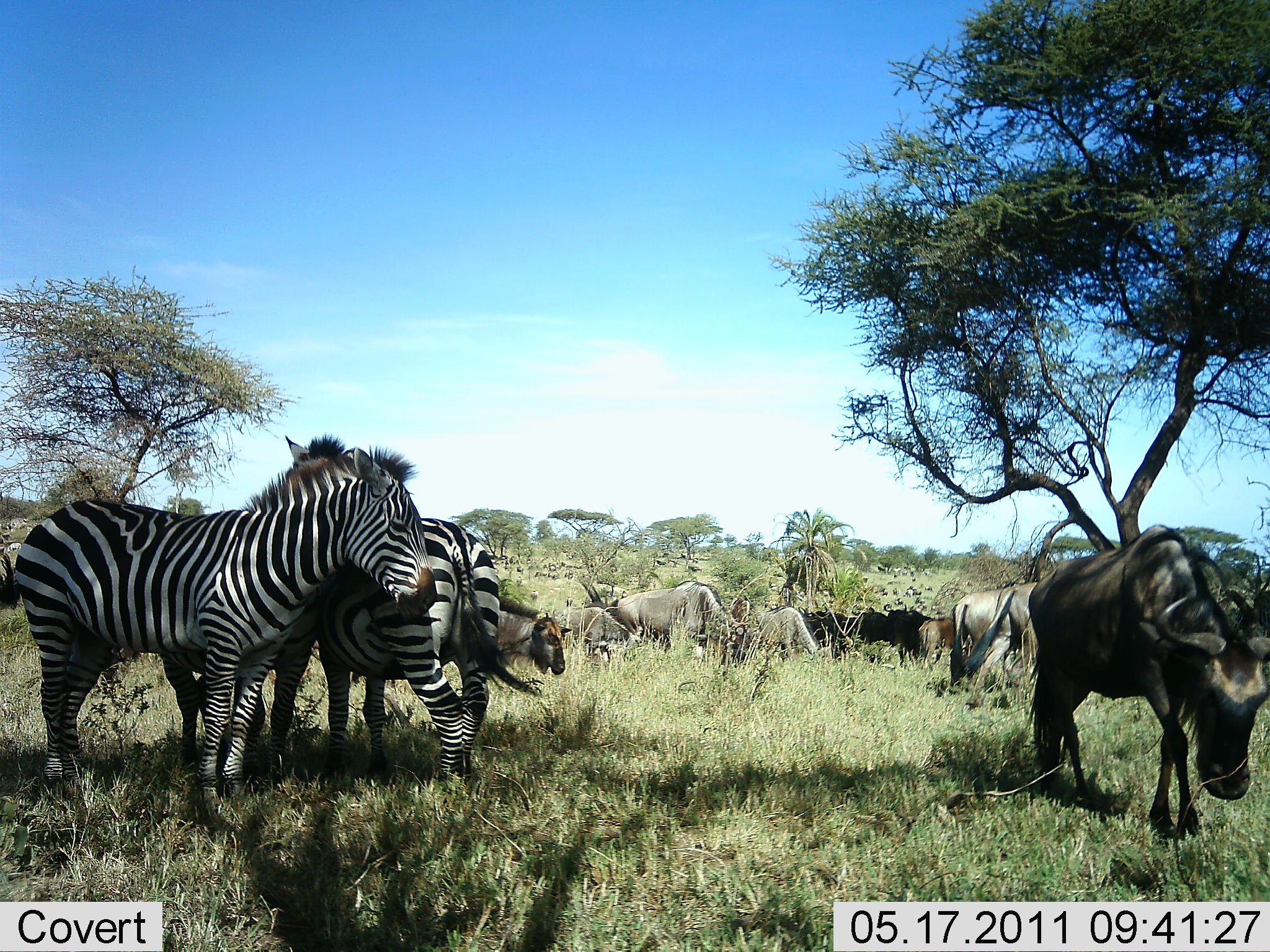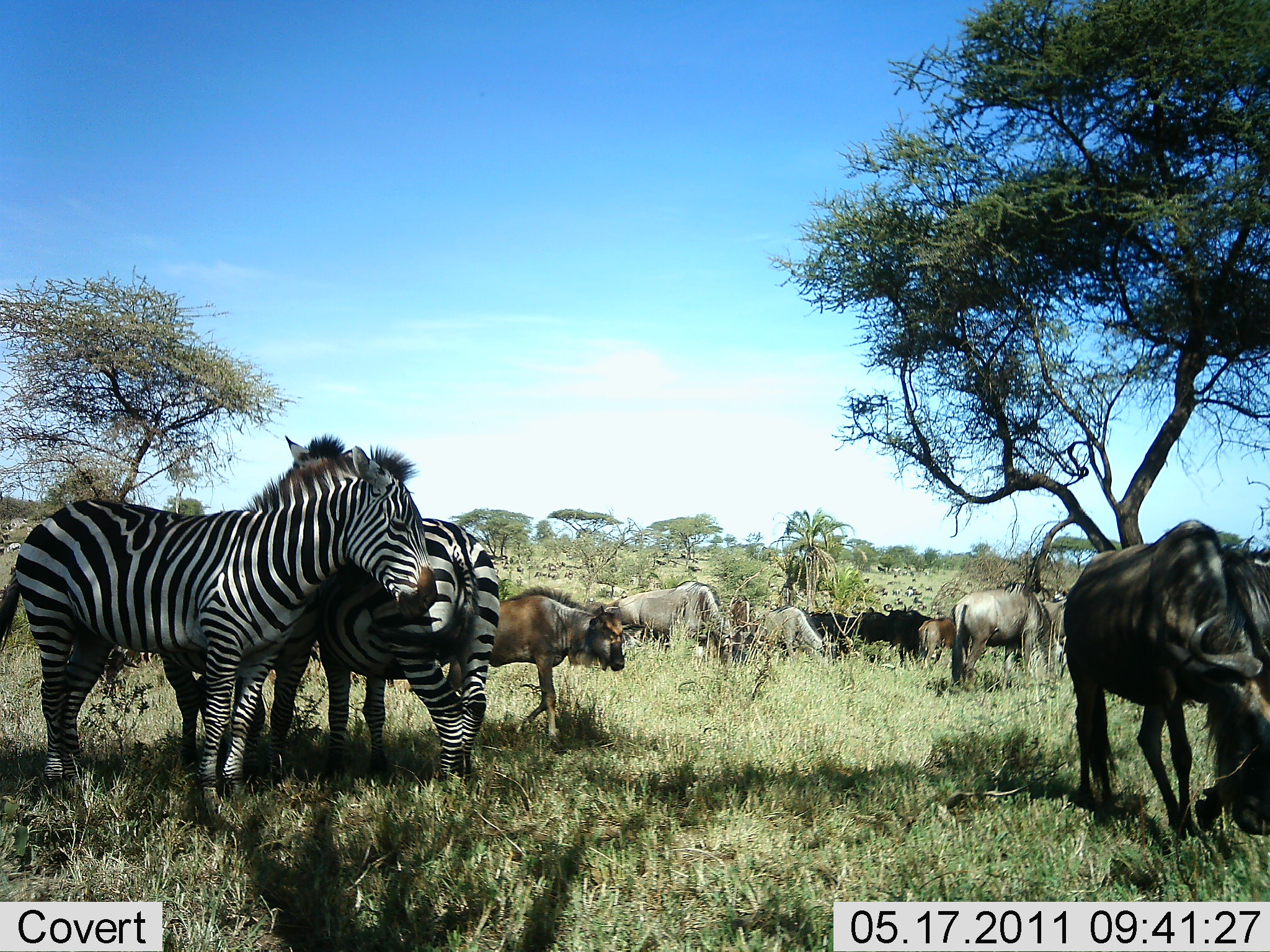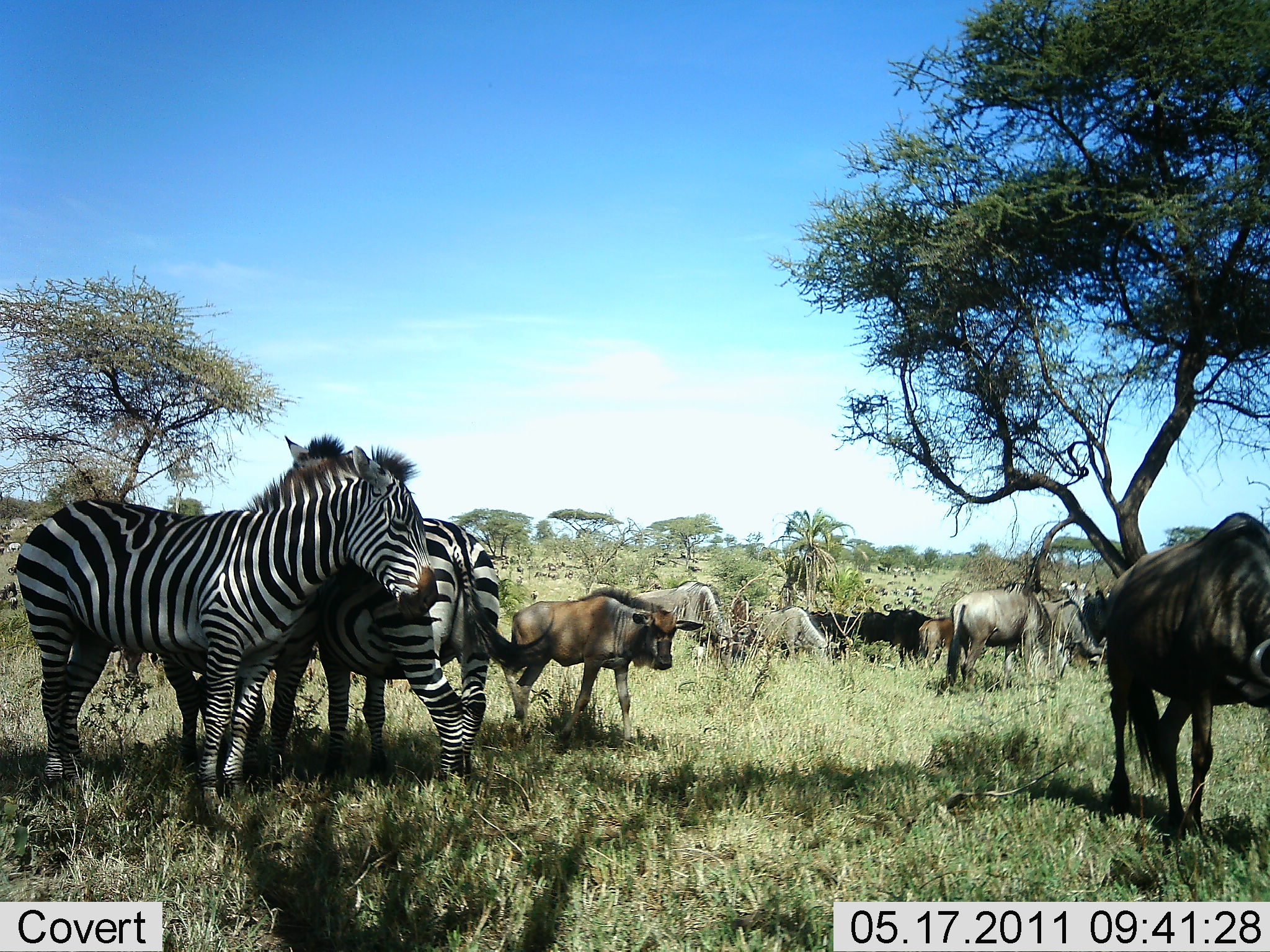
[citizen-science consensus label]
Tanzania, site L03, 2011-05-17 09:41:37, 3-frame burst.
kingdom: Animalia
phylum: Chordata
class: Mammalia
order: Artiodactyla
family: Bovidae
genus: Connochaetes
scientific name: Connochaetes taurinus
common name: blue wildebeest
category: wildebeest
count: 8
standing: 46%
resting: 8%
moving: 85%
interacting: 8%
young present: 23%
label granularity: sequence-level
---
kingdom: Animalia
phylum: Chordata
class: Mammalia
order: Perissodactyla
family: Equidae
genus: Equus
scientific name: Equus quagga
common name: plains zebra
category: zebra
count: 2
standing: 93%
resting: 0%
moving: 7%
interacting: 14%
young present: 0%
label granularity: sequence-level